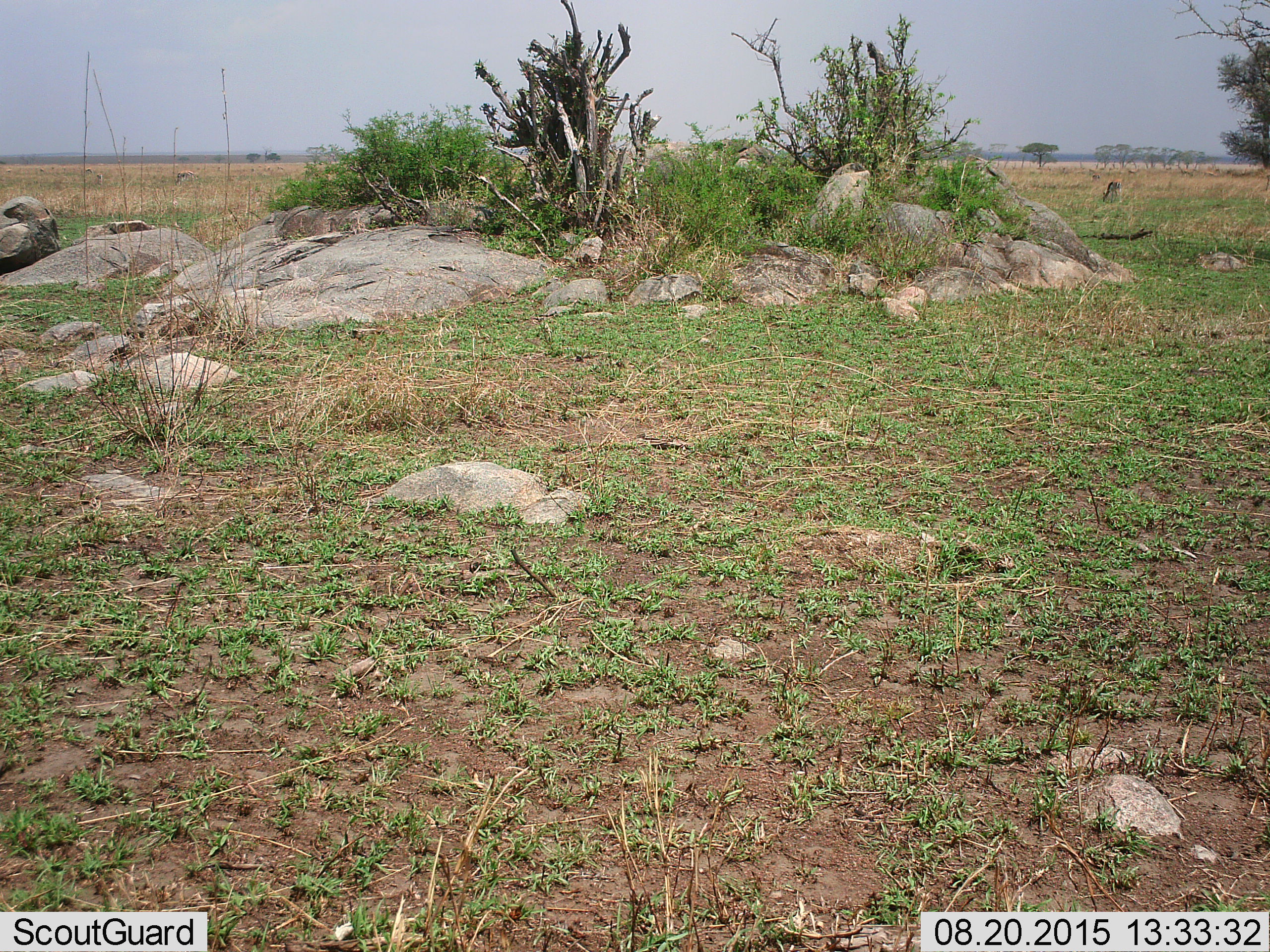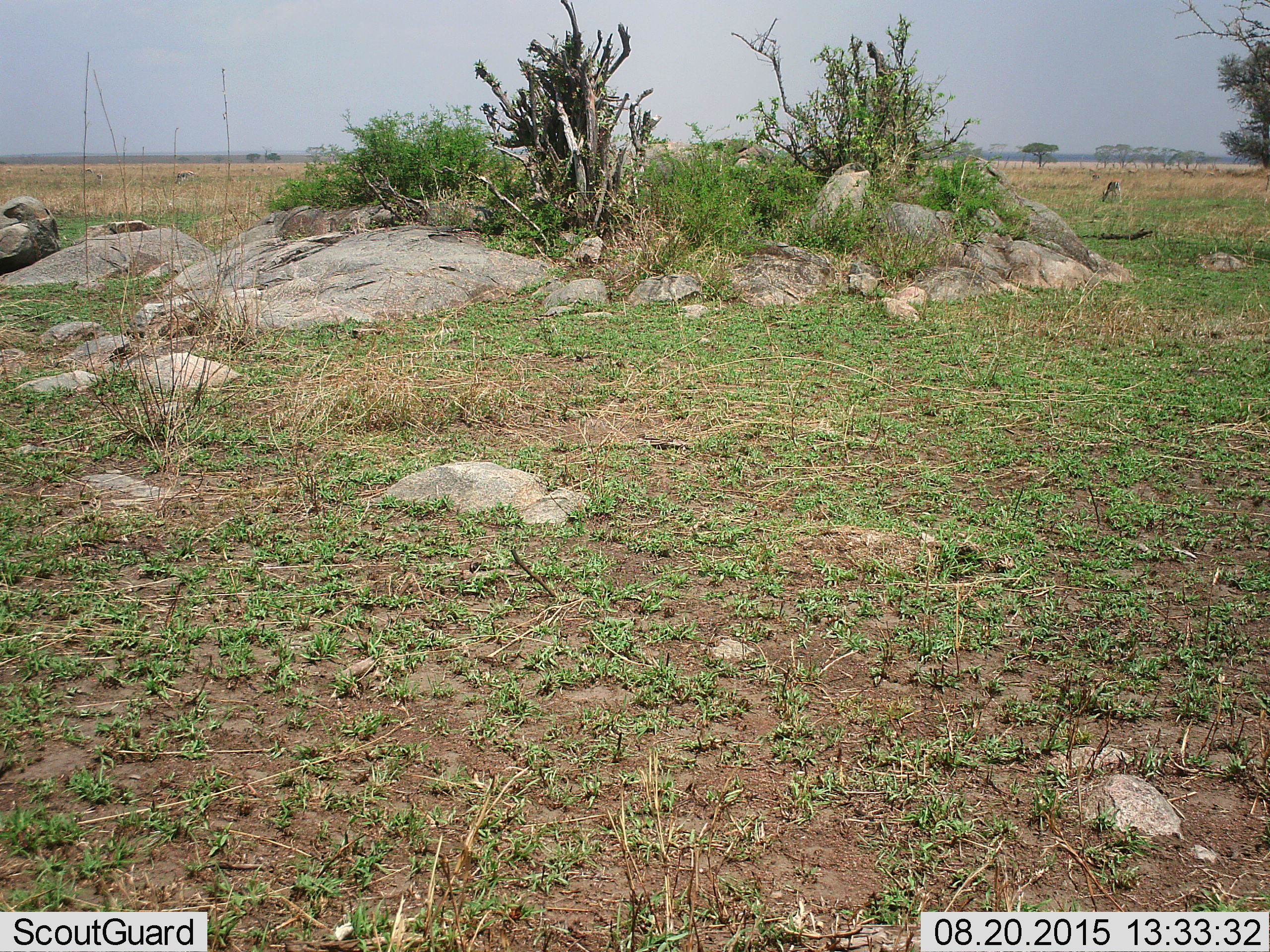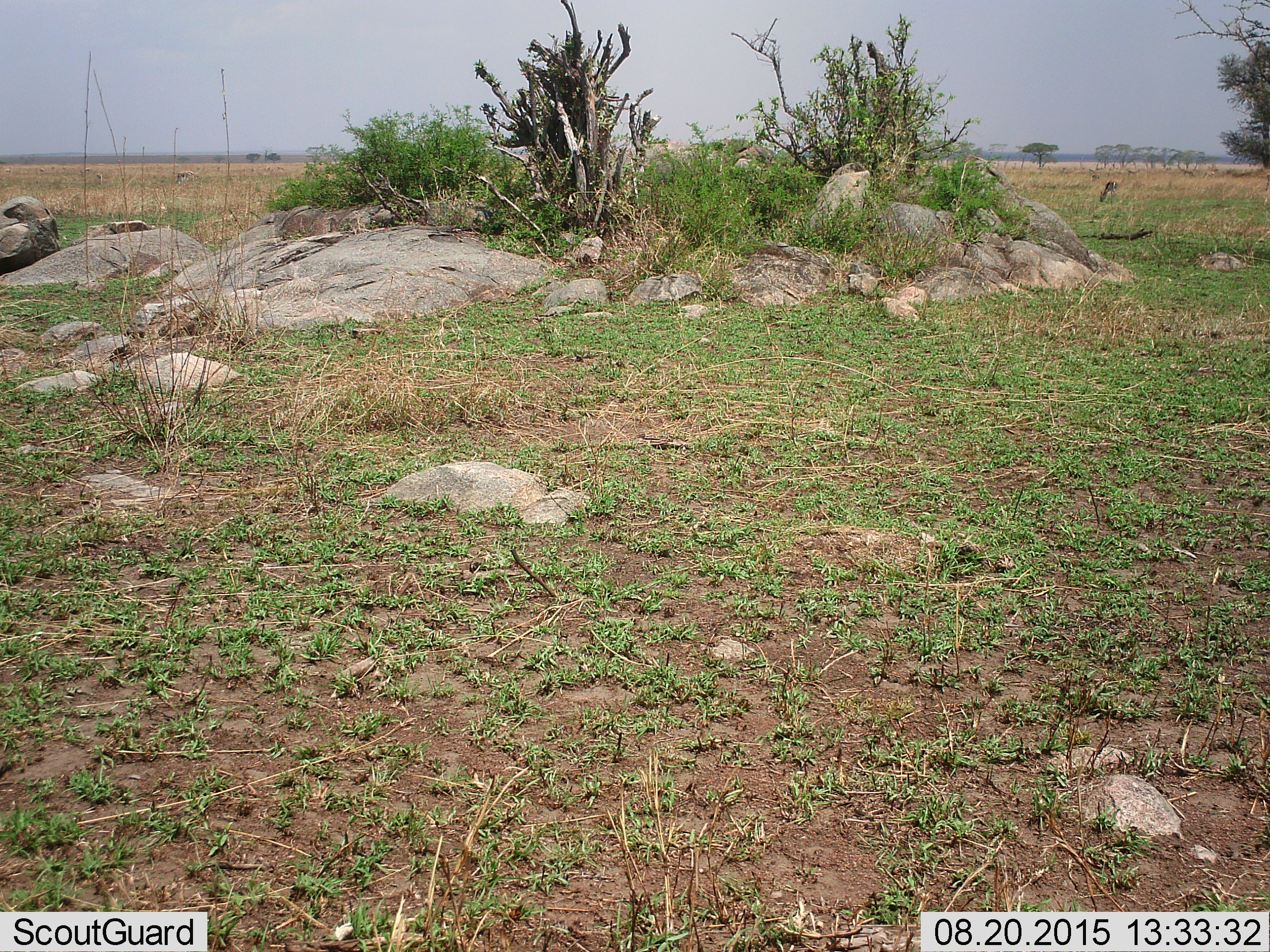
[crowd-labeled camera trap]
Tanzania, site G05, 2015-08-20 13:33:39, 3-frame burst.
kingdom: Animalia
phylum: Chordata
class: Mammalia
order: Artiodactyla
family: Bovidae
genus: Eudorcas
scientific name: Eudorcas thomsonii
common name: thomson's gazelle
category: gazellethomsons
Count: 11-50.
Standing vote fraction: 50%.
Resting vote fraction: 0%.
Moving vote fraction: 33%.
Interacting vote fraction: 0%.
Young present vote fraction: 0%.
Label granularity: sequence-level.